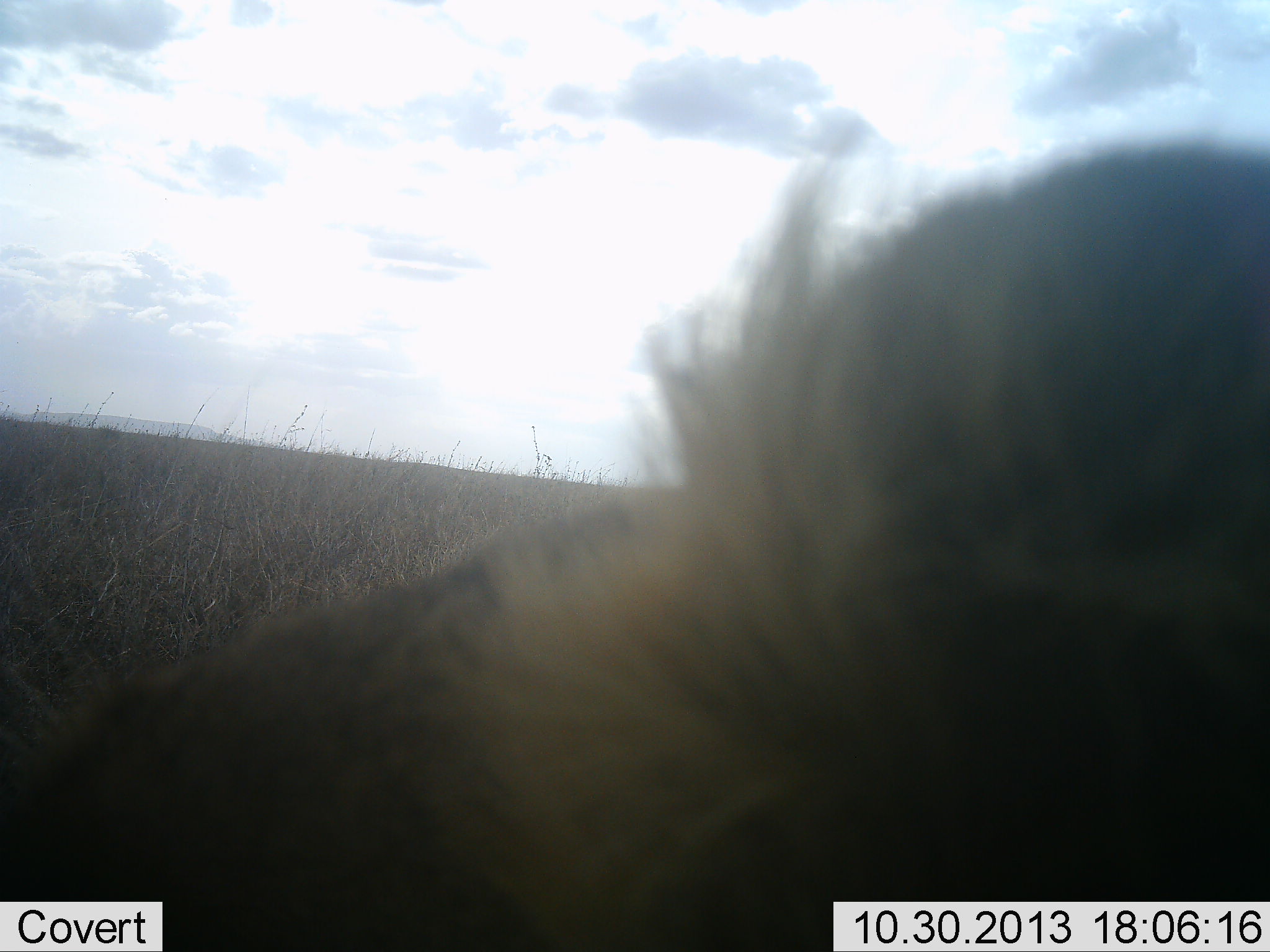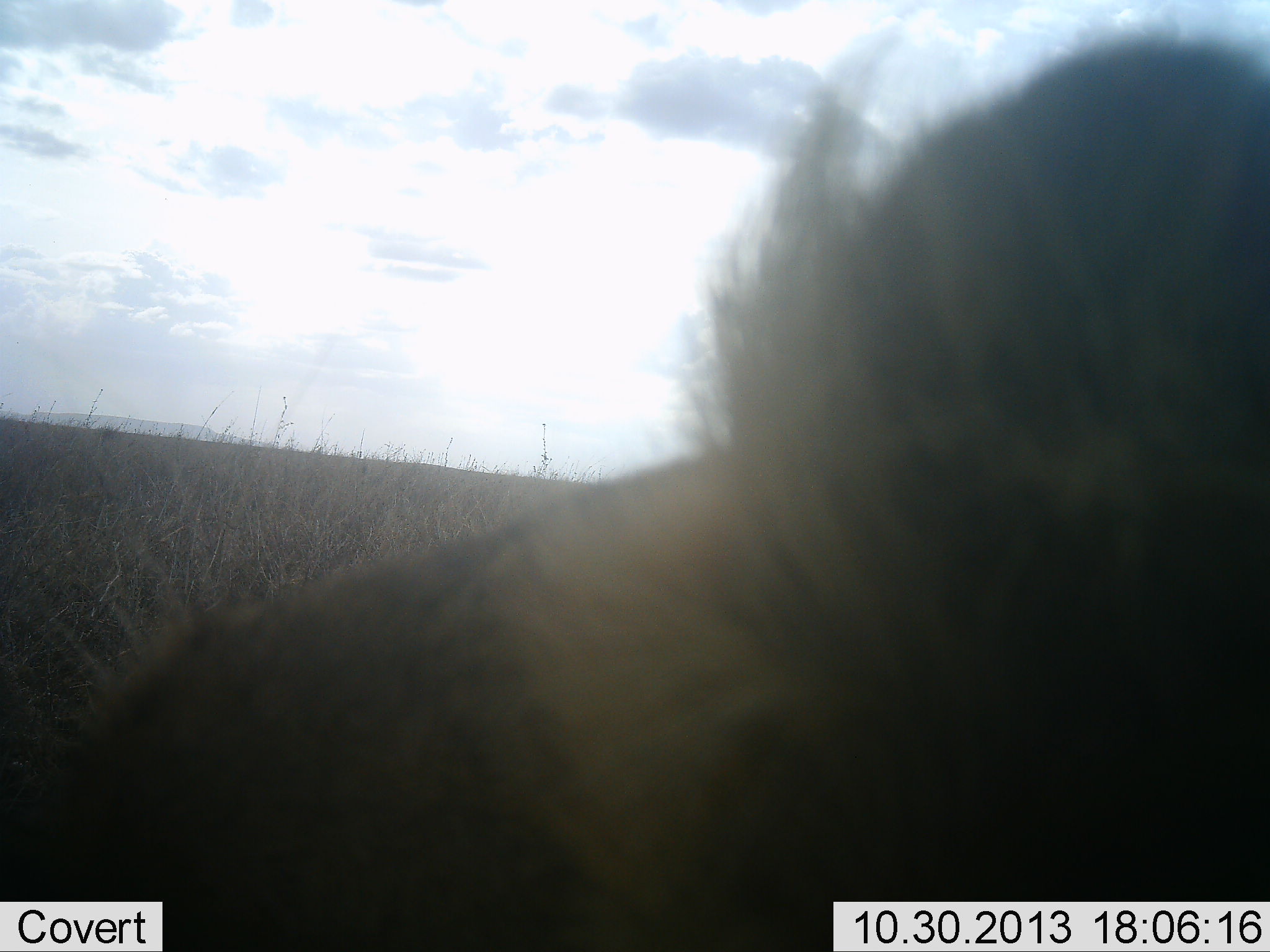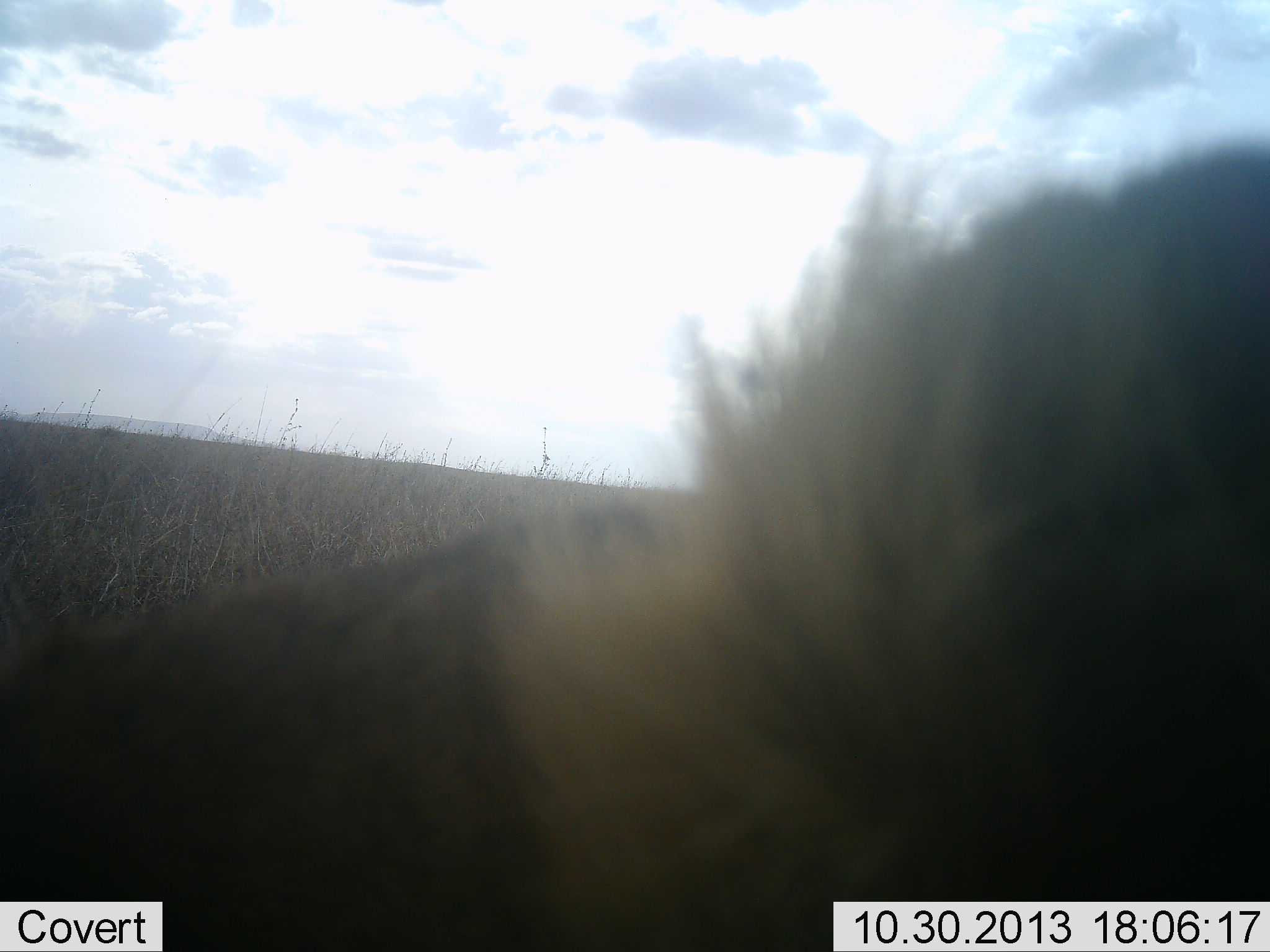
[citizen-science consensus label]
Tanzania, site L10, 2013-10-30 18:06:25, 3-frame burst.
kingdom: Animalia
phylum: Chordata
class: Mammalia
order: Carnivora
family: Felidae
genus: Panthera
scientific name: Panthera leo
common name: lion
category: lionmale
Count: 1.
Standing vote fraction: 33%.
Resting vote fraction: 50%.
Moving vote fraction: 33%.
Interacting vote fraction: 0%.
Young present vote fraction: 0%.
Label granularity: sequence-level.